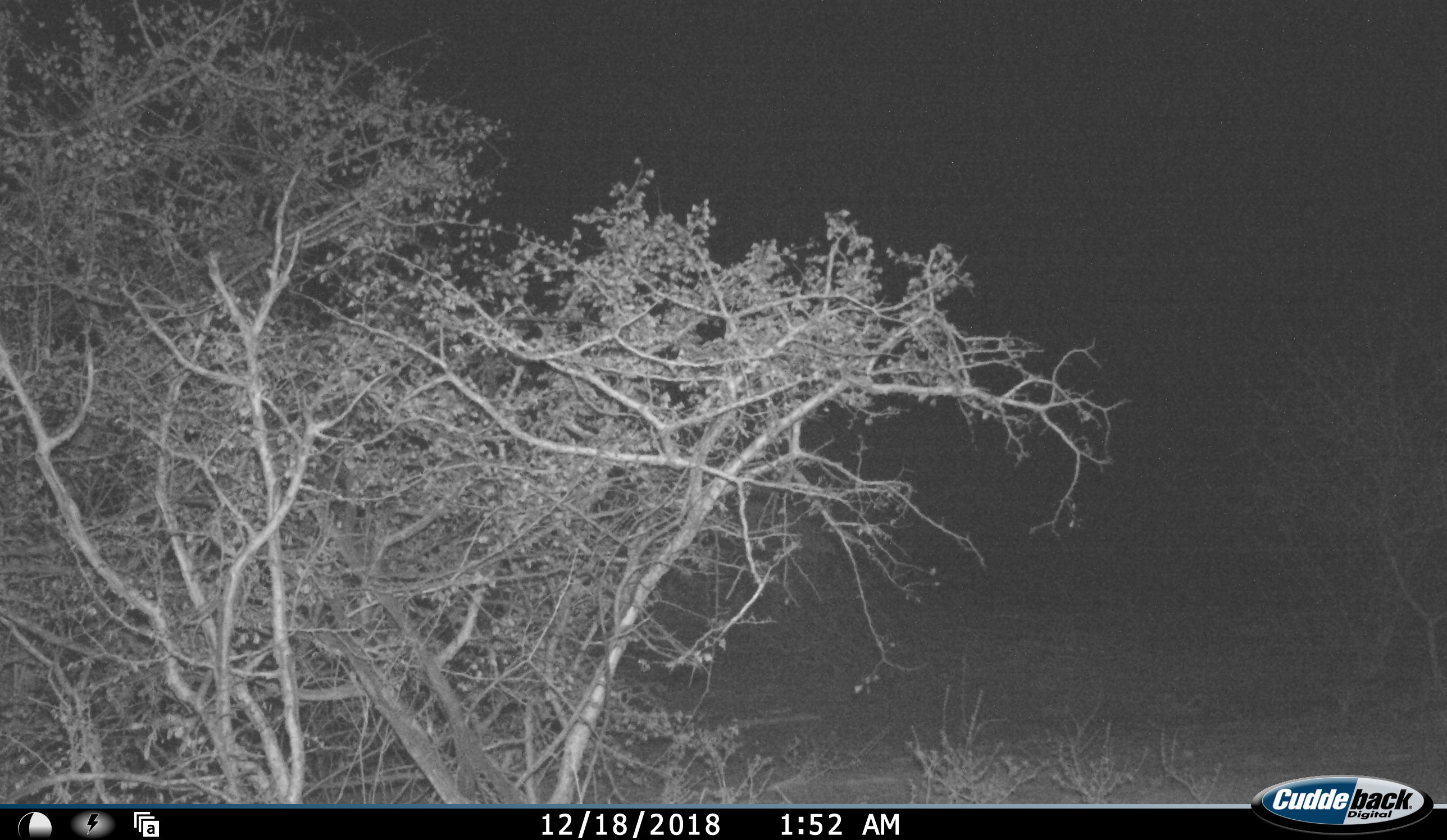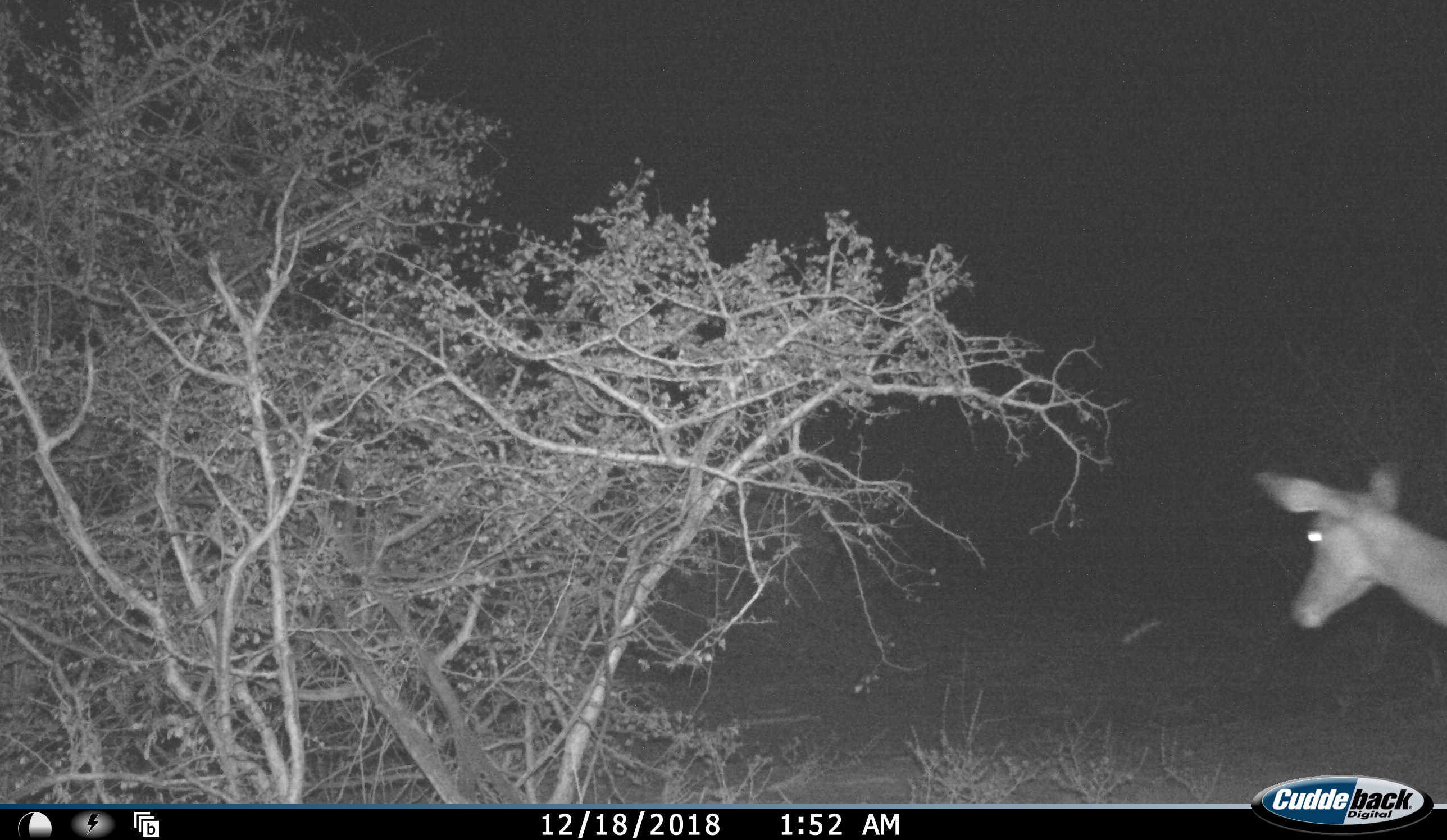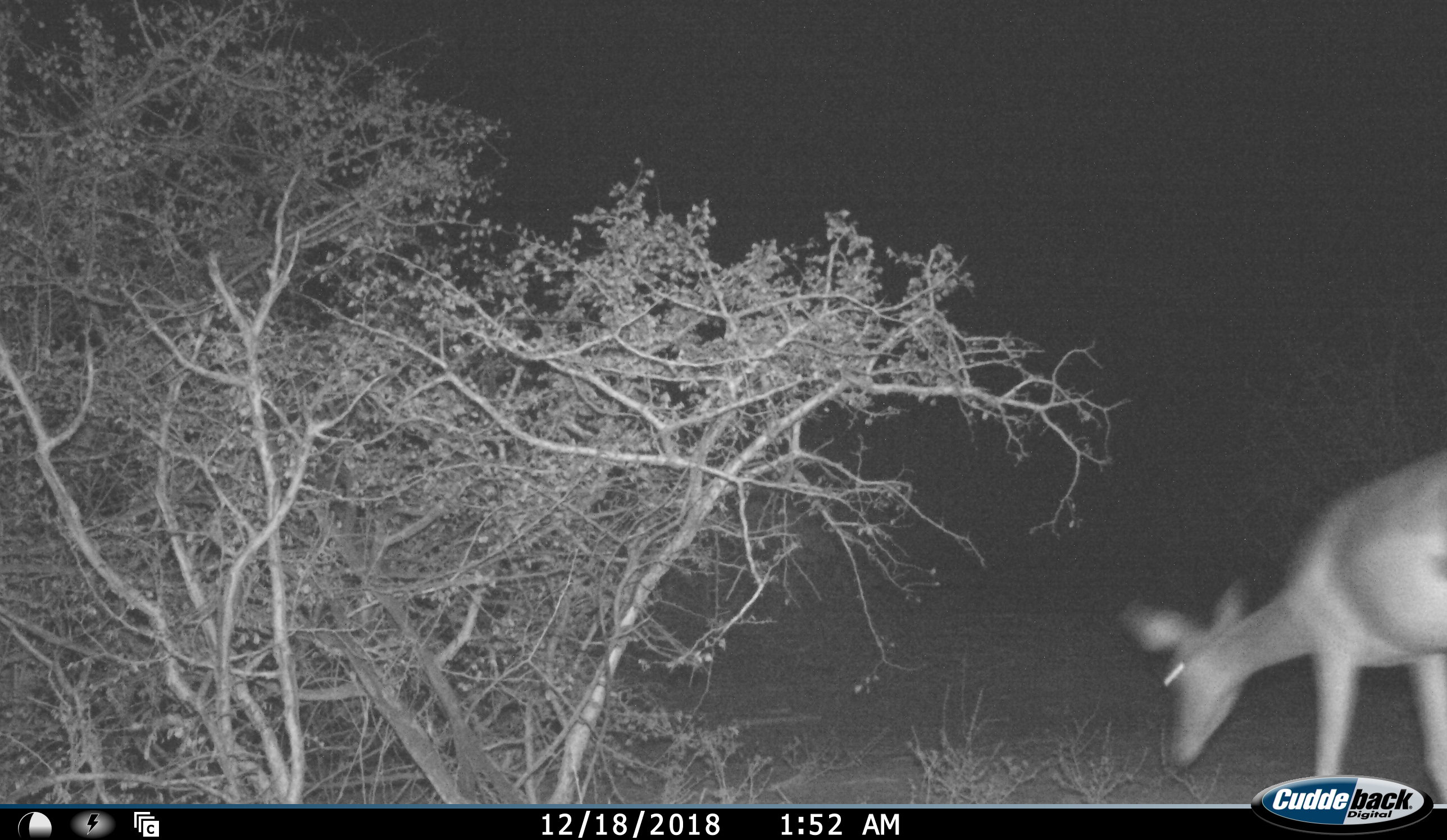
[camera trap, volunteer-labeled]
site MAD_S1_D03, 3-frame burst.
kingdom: Animalia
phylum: Chordata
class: Mammalia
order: Artiodactyla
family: Bovidae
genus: Aepyceros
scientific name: Aepyceros melampus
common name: impala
Impala (Aepyceros melampus), count 1. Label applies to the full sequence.